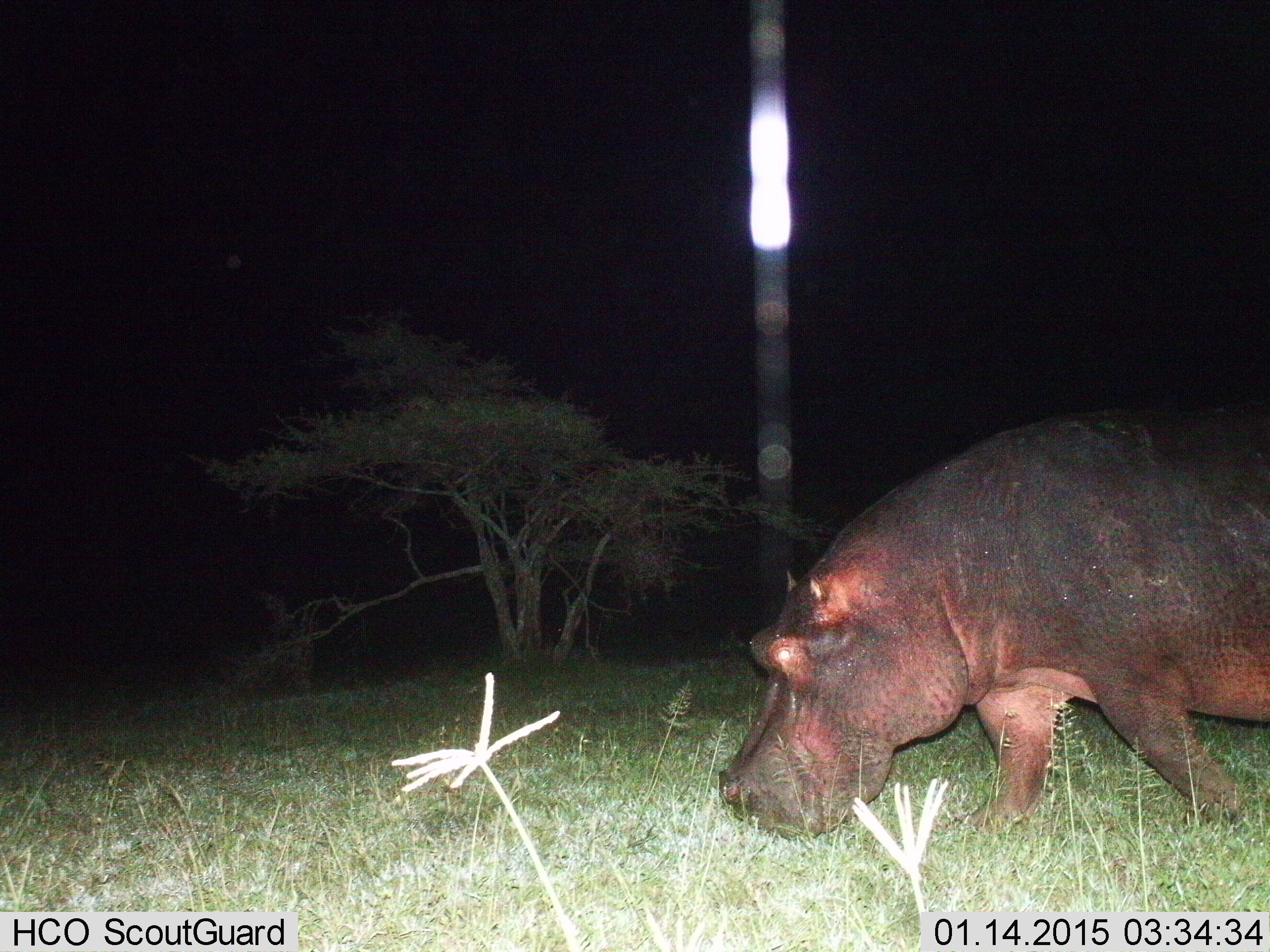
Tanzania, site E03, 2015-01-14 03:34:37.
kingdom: Animalia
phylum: Chordata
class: Mammalia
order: Artiodactyla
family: Hippopotamidae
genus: Hippopotamus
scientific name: Hippopotamus amphibius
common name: hippopotamus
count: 1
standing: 0%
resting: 0%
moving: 80%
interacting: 0%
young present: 0%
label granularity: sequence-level